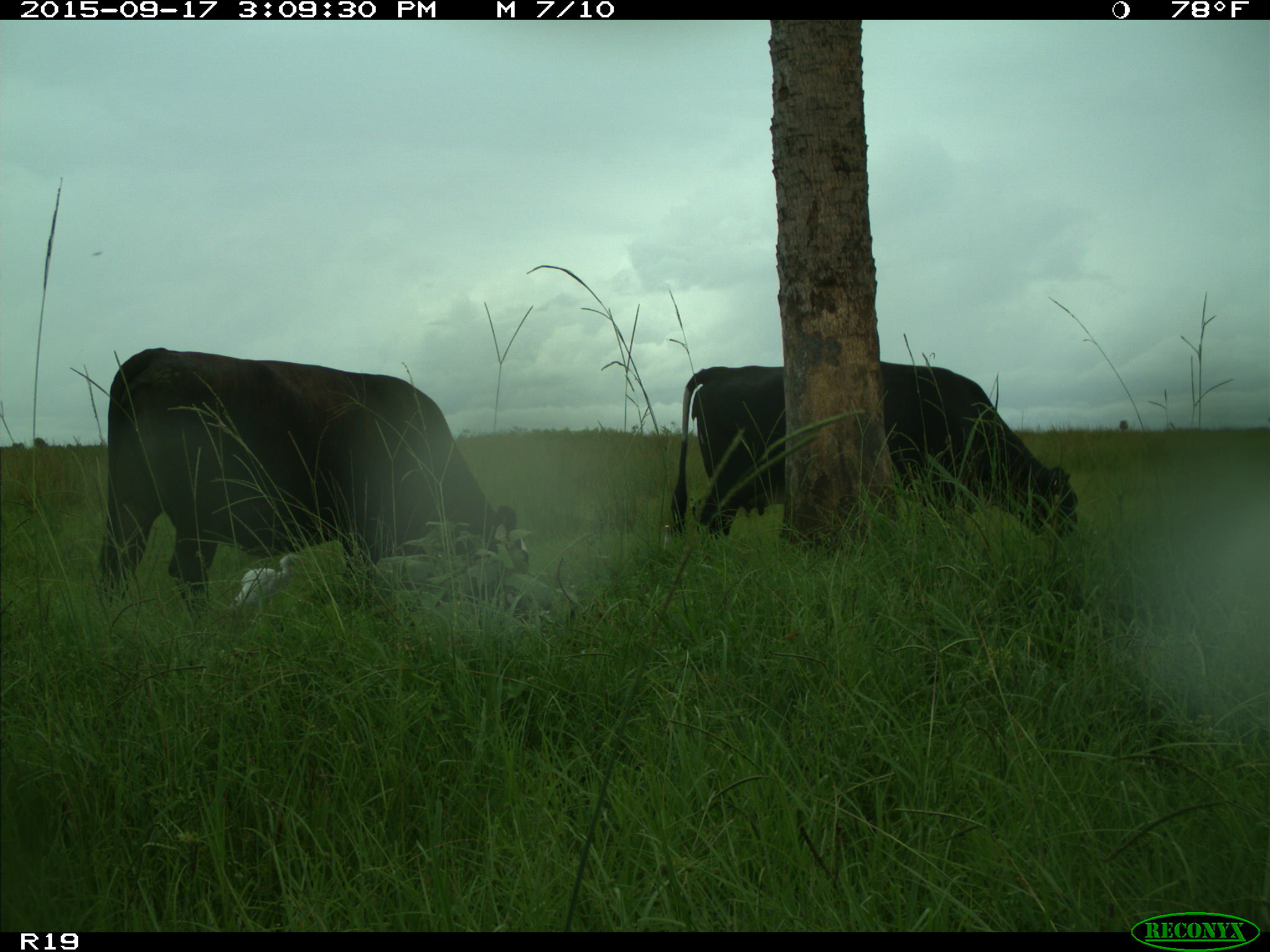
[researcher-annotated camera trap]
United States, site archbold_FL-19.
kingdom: Animalia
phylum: Chordata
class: Mammalia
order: Artiodactyla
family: Bovidae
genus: Bos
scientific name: Bos taurus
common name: domestic cow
Bos taurus (domestic cow).